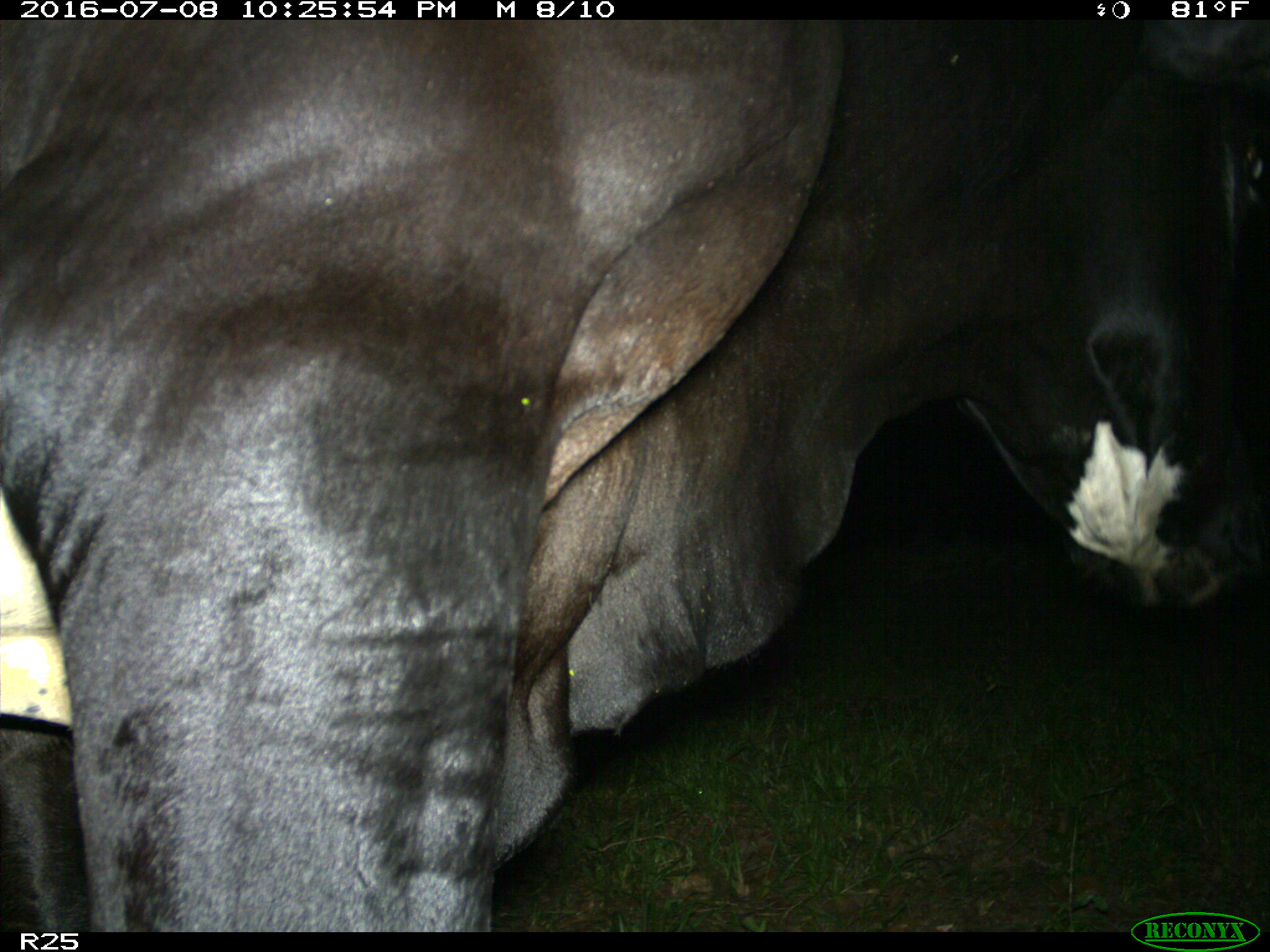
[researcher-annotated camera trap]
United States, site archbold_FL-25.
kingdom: Animalia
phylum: Chordata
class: Mammalia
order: Artiodactyla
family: Bovidae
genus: Bos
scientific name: Bos taurus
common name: domestic cow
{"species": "Bos taurus (domestic cow)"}